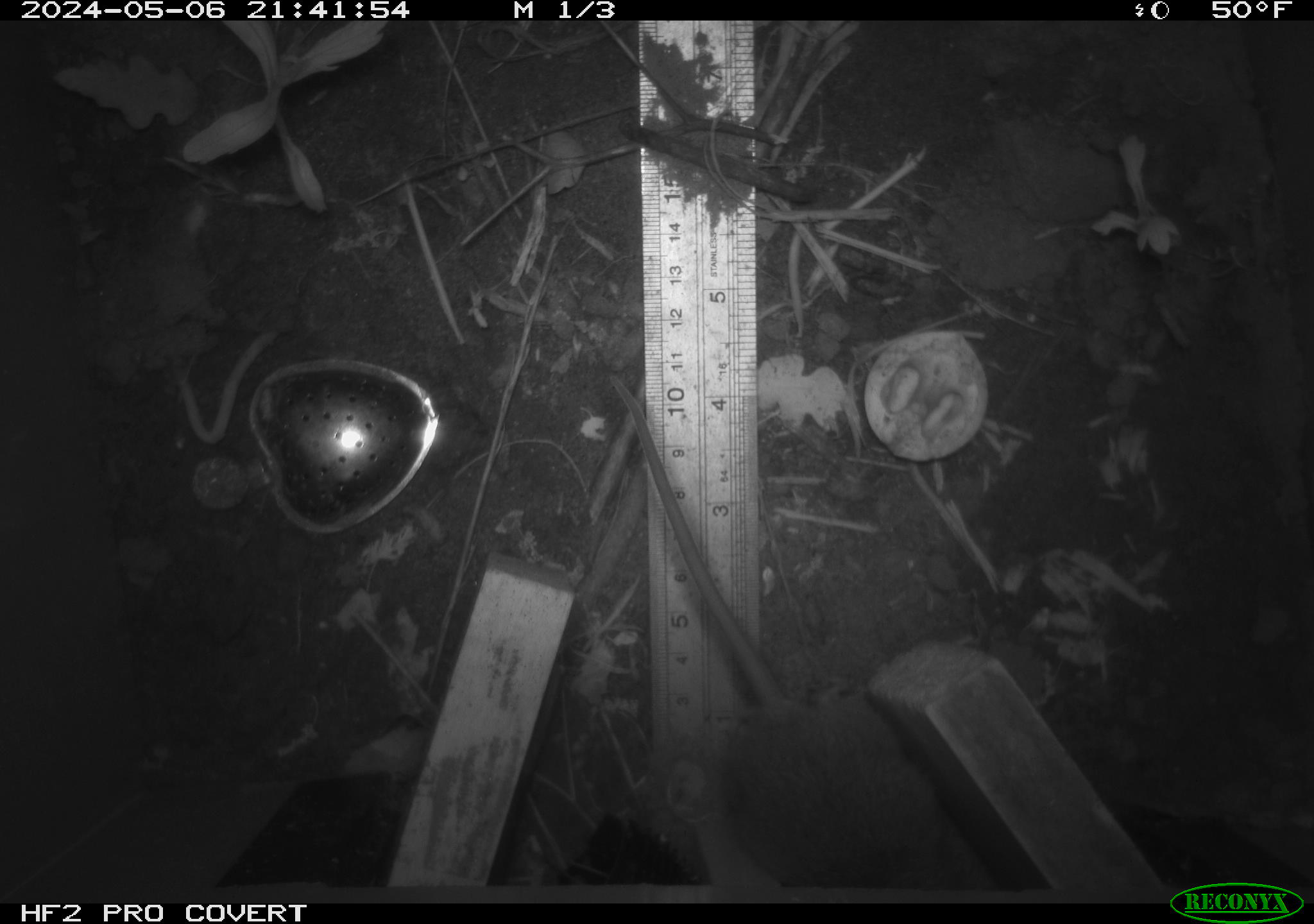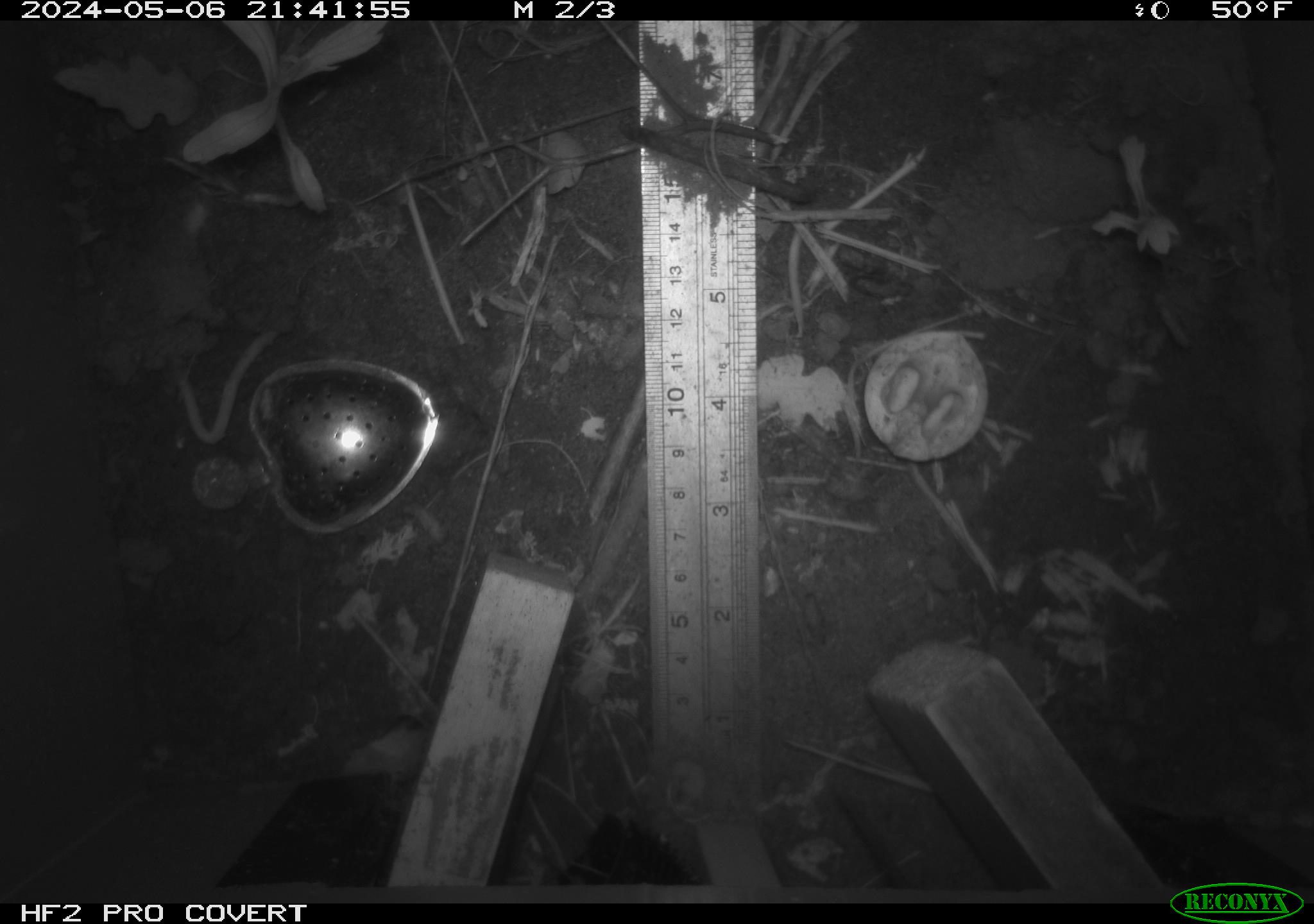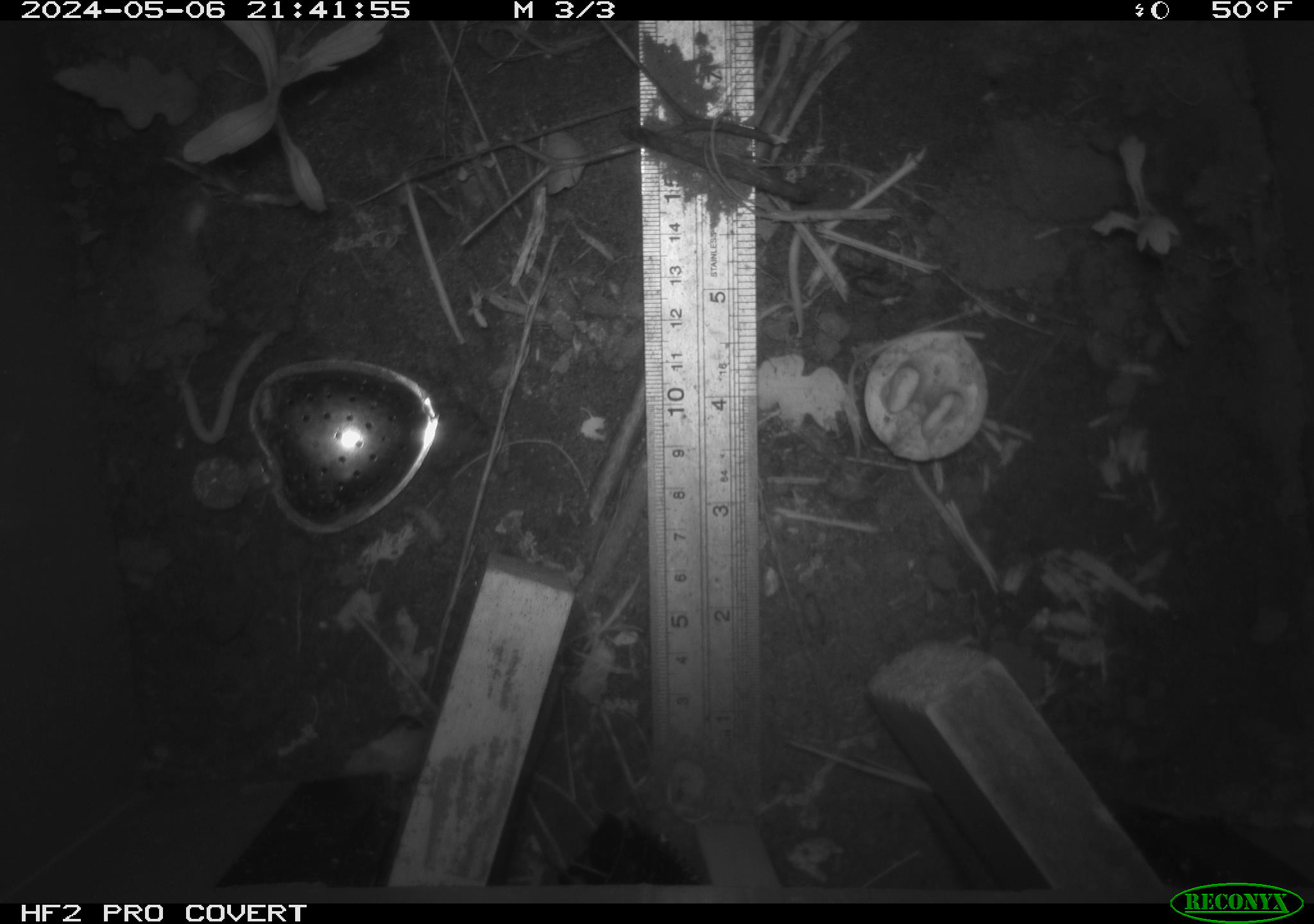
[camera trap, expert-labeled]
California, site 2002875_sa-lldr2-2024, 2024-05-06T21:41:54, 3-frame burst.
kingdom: Animalia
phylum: Chordata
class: Mammalia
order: Rodentia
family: Muridae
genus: Rattus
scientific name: Rattus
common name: rat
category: rattus species